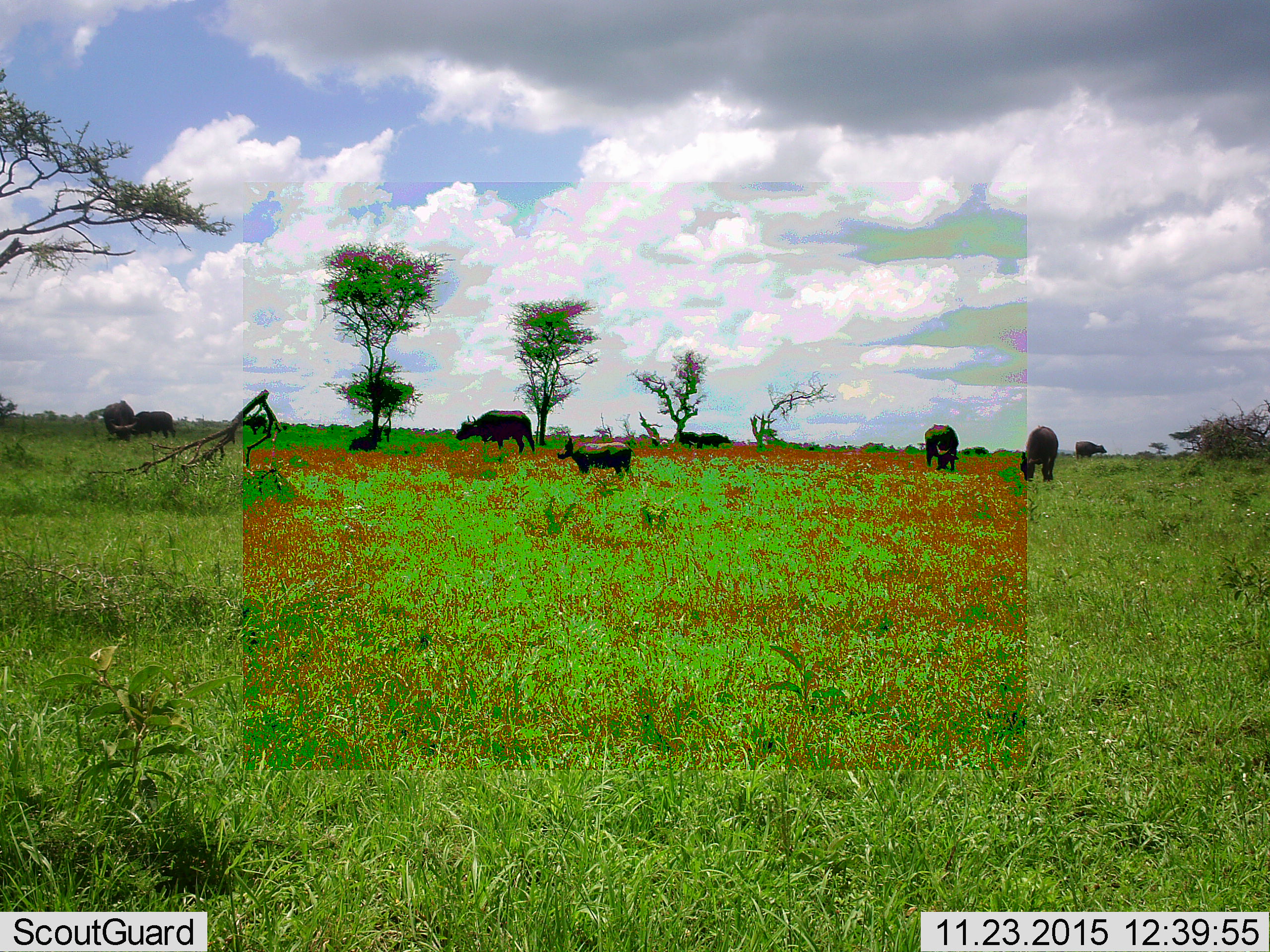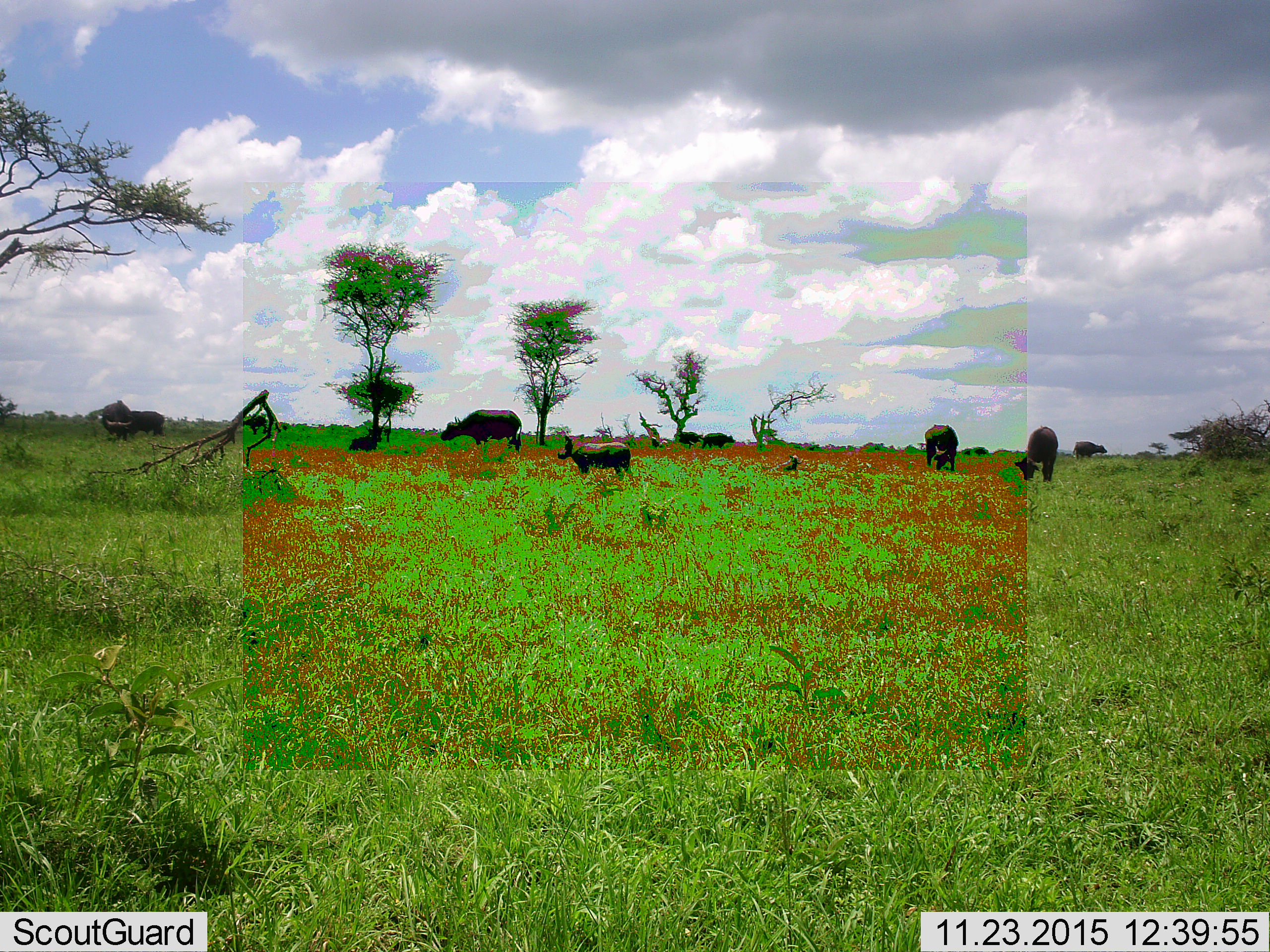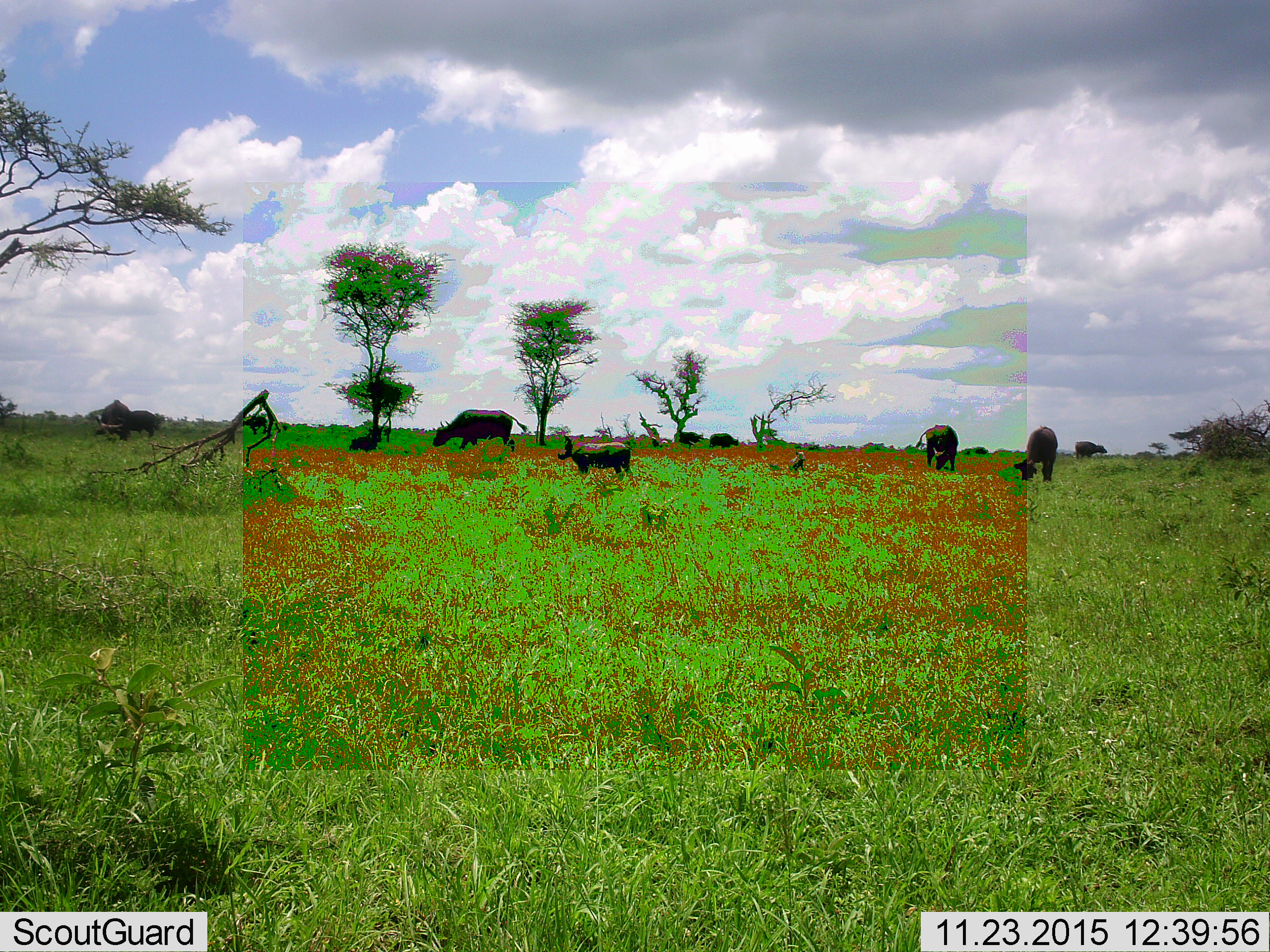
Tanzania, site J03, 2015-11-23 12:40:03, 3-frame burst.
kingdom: Animalia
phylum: Chordata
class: Mammalia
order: Artiodactyla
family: Bovidae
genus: Syncerus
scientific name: Syncerus caffer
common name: cape buffalo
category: buffalo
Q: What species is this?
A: Buffalo (cape buffalo) (Syncerus caffer).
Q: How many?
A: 10.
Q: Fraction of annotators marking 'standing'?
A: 62%.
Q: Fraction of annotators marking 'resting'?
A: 25%.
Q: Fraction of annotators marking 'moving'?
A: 38%.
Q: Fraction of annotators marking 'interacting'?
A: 0%.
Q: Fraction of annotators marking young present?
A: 50%.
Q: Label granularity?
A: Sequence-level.